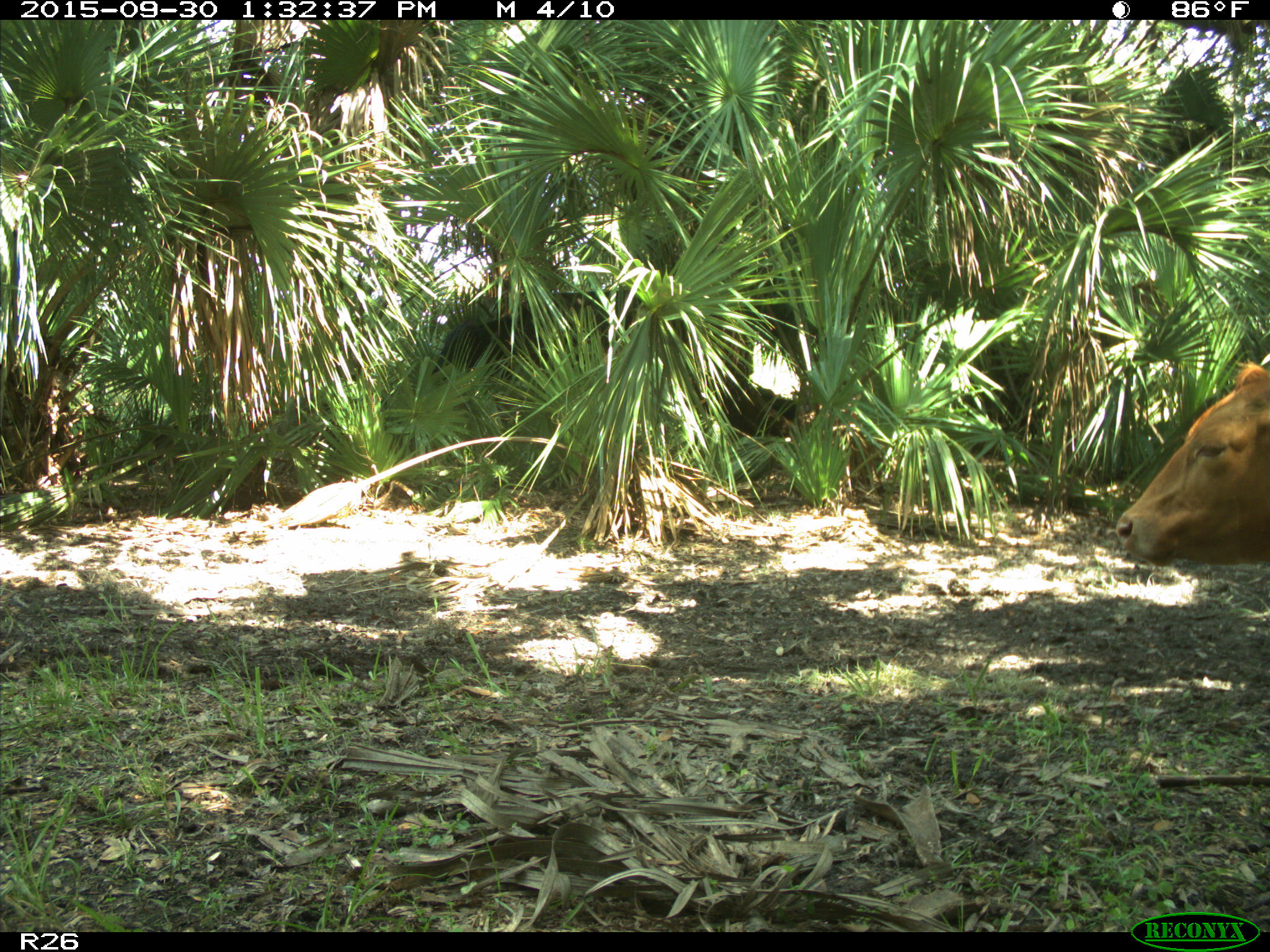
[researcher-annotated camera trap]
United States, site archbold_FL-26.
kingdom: Animalia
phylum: Chordata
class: Mammalia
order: Artiodactyla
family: Bovidae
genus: Bos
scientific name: Bos taurus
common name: domestic cow